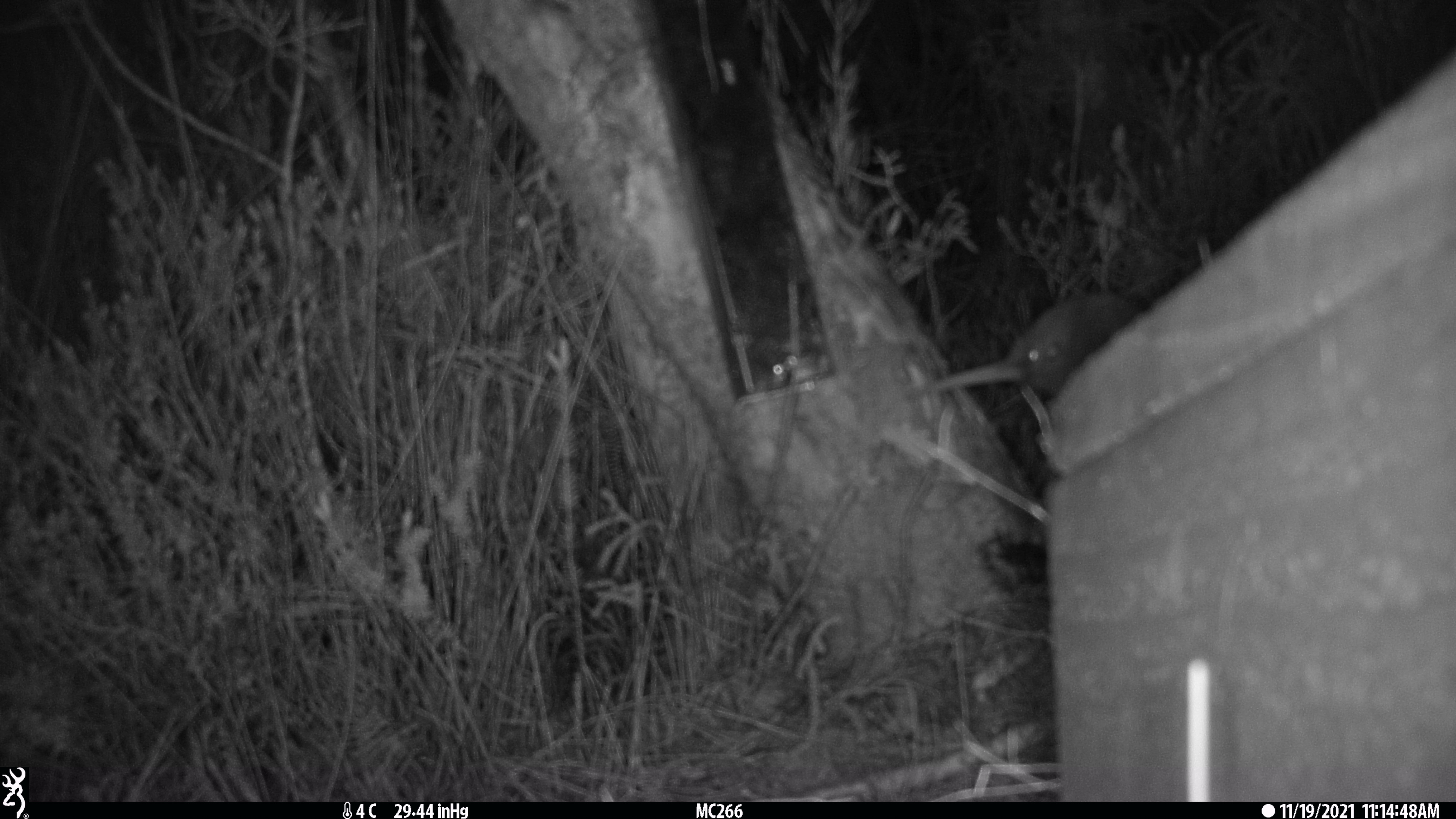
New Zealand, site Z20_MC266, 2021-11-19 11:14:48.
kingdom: Animalia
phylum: Chordata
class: Aves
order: Apterygiformes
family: Apterygidae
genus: Apteryx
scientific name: Apteryx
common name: kiwi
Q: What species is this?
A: Kiwi (Apteryx).